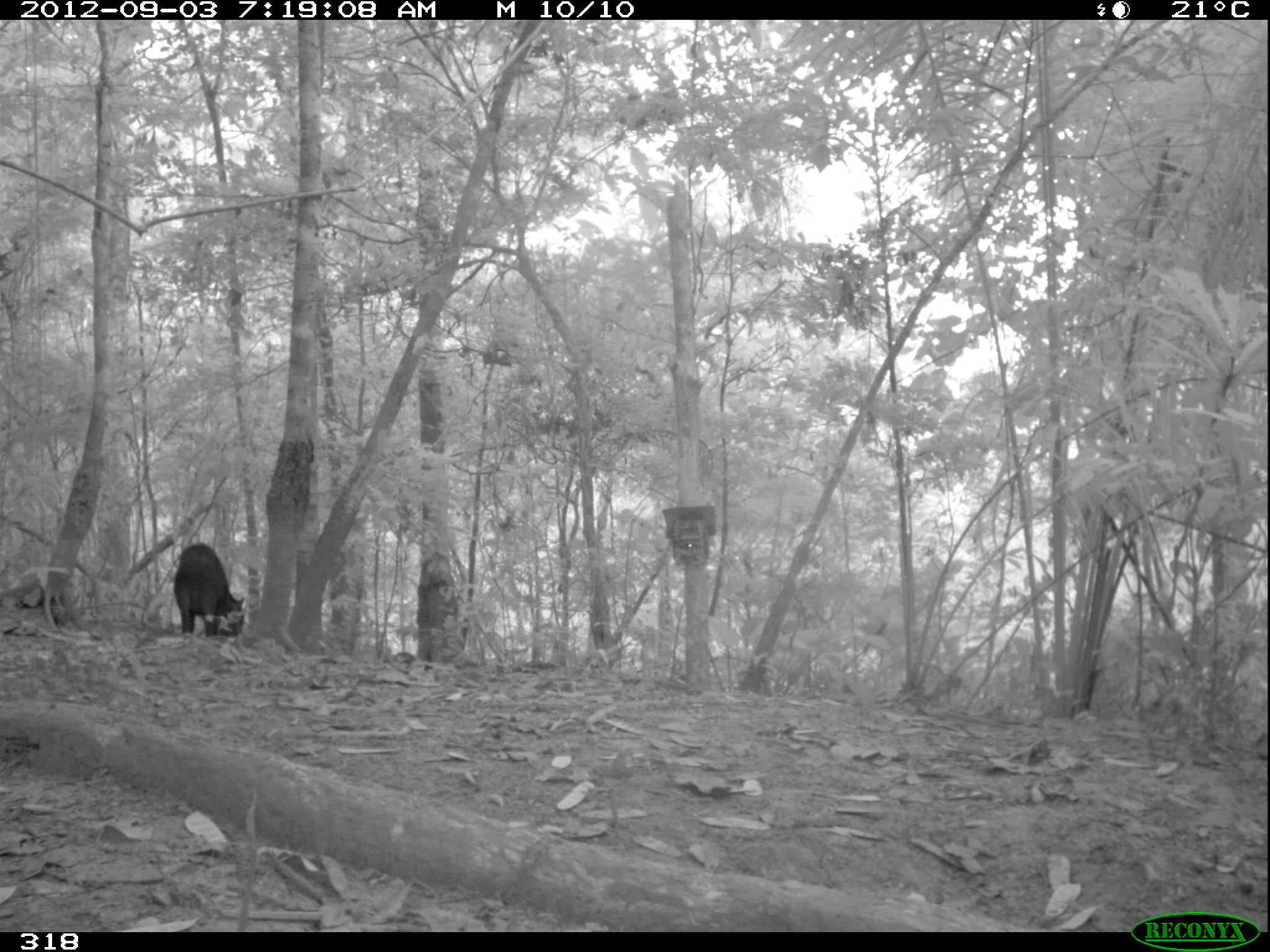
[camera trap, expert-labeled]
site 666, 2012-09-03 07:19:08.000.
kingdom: Animalia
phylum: Chordata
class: Mammalia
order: Artiodactyla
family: Tayassuidae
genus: Tayassu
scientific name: Tayassu pecari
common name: white-lipped peccary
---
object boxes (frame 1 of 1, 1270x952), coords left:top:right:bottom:
tayassu pecari: 174:542:245:638